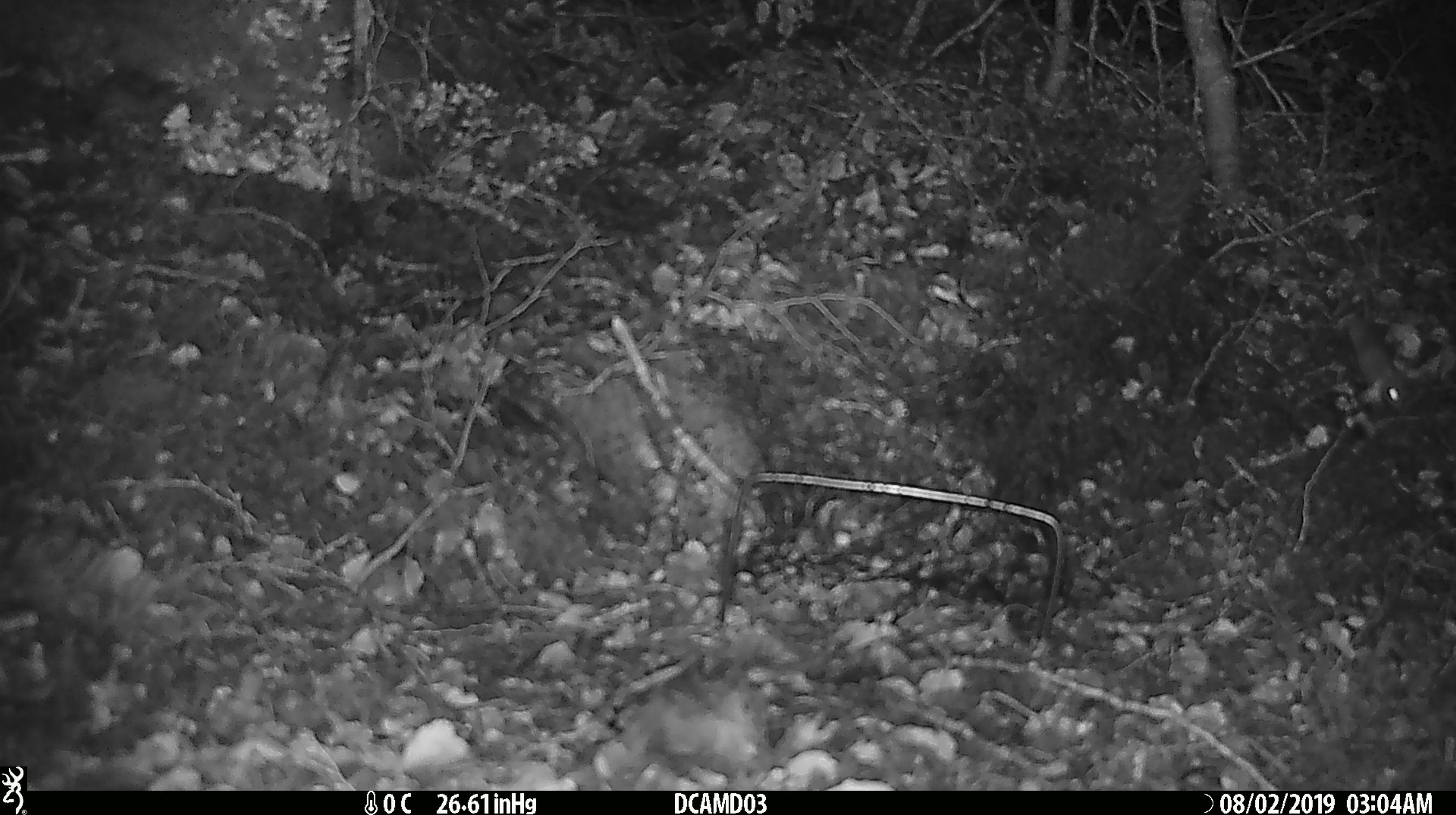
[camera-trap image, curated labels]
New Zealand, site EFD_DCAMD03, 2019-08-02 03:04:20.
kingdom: Animalia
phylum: Chordata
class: Mammalia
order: Rodentia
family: Muridae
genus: Mus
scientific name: Mus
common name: mouse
Mouse (Mus).